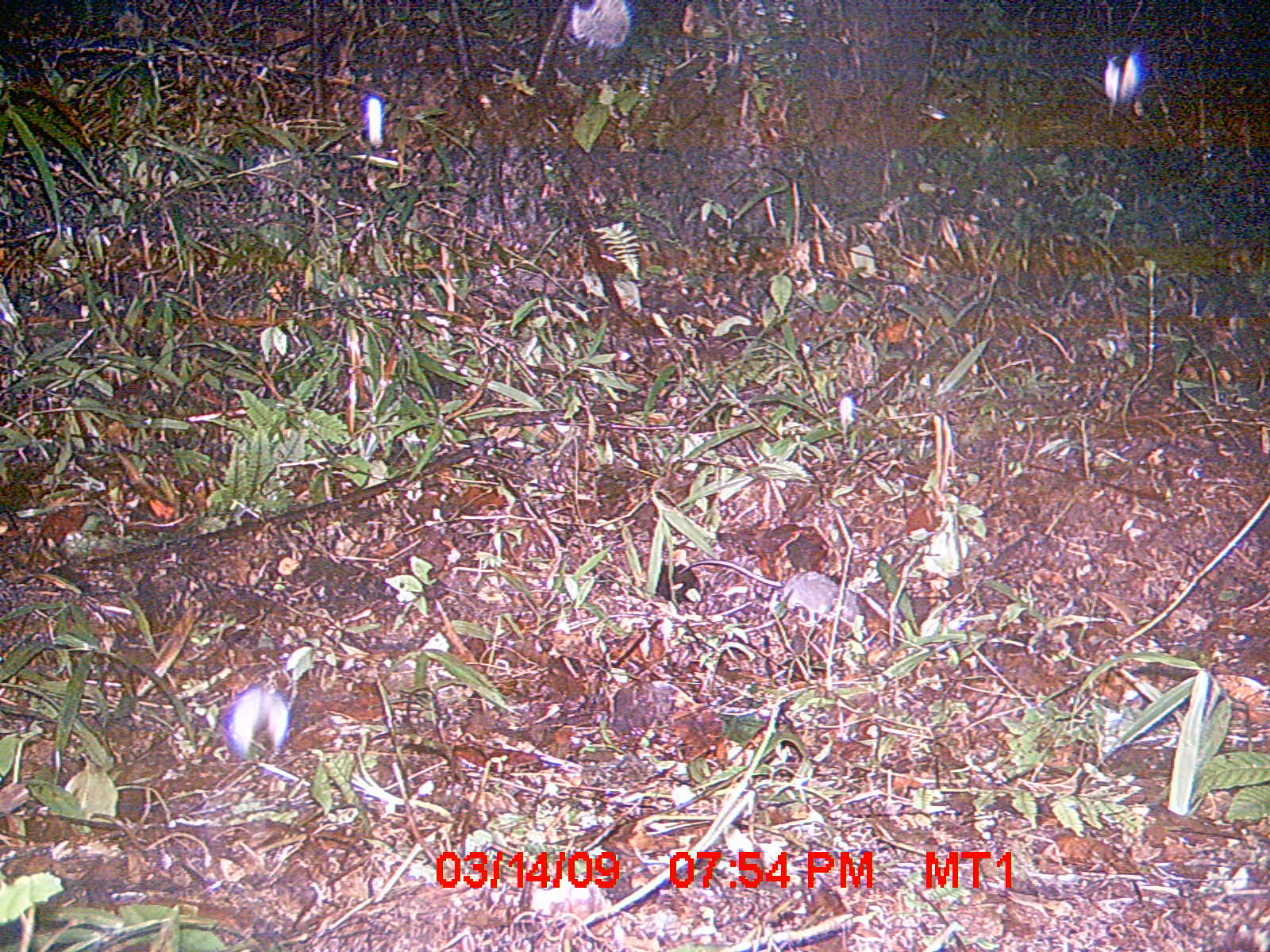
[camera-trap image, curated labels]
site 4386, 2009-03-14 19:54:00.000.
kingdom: Animalia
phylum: Chordata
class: Mammalia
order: Rodentia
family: Nesomyidae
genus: Eliurus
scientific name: Eliurus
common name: eliurus rat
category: eliurus sp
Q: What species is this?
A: Eliurus sp (eliurus rat) (Eliurus).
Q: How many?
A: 1.